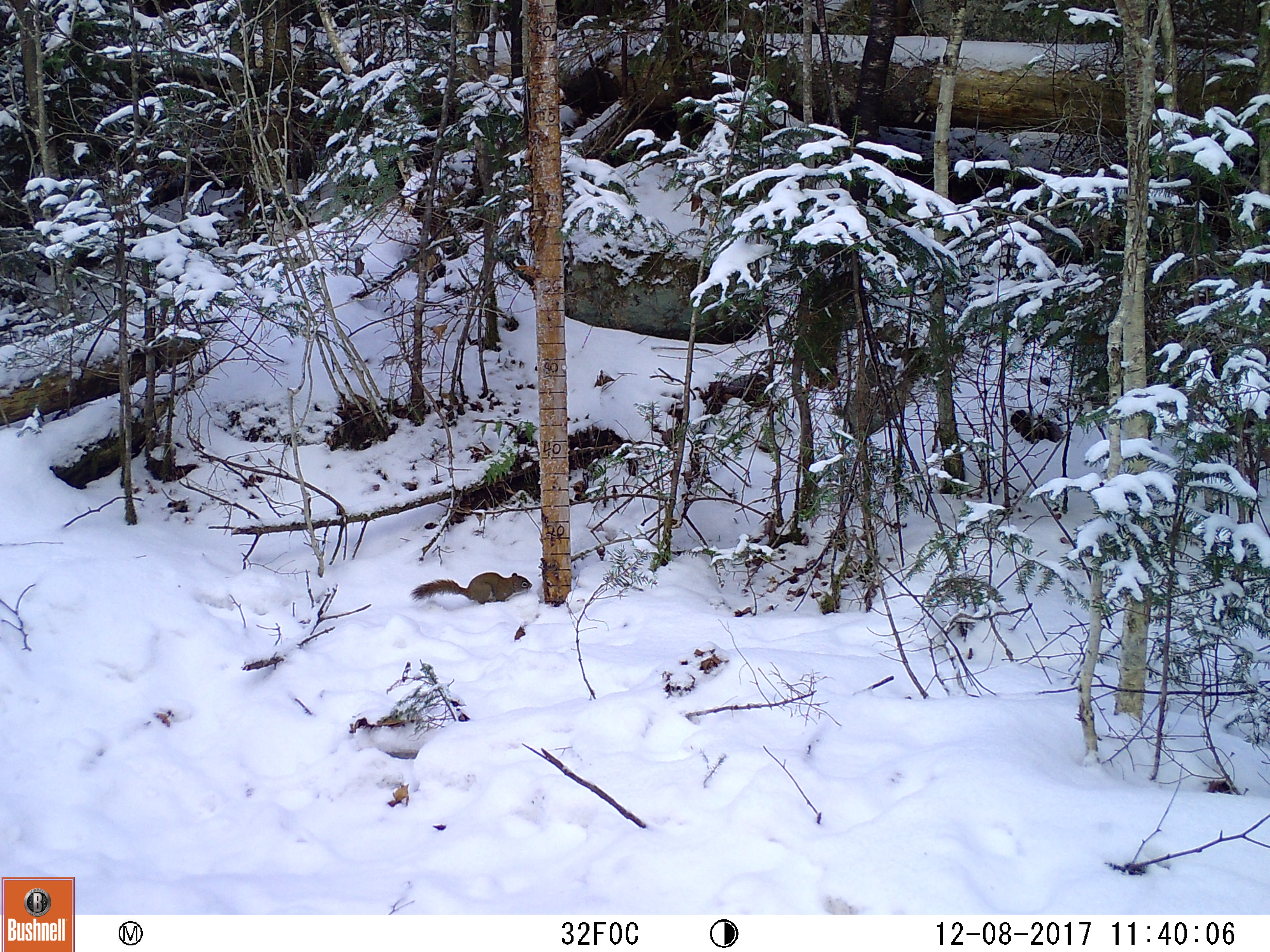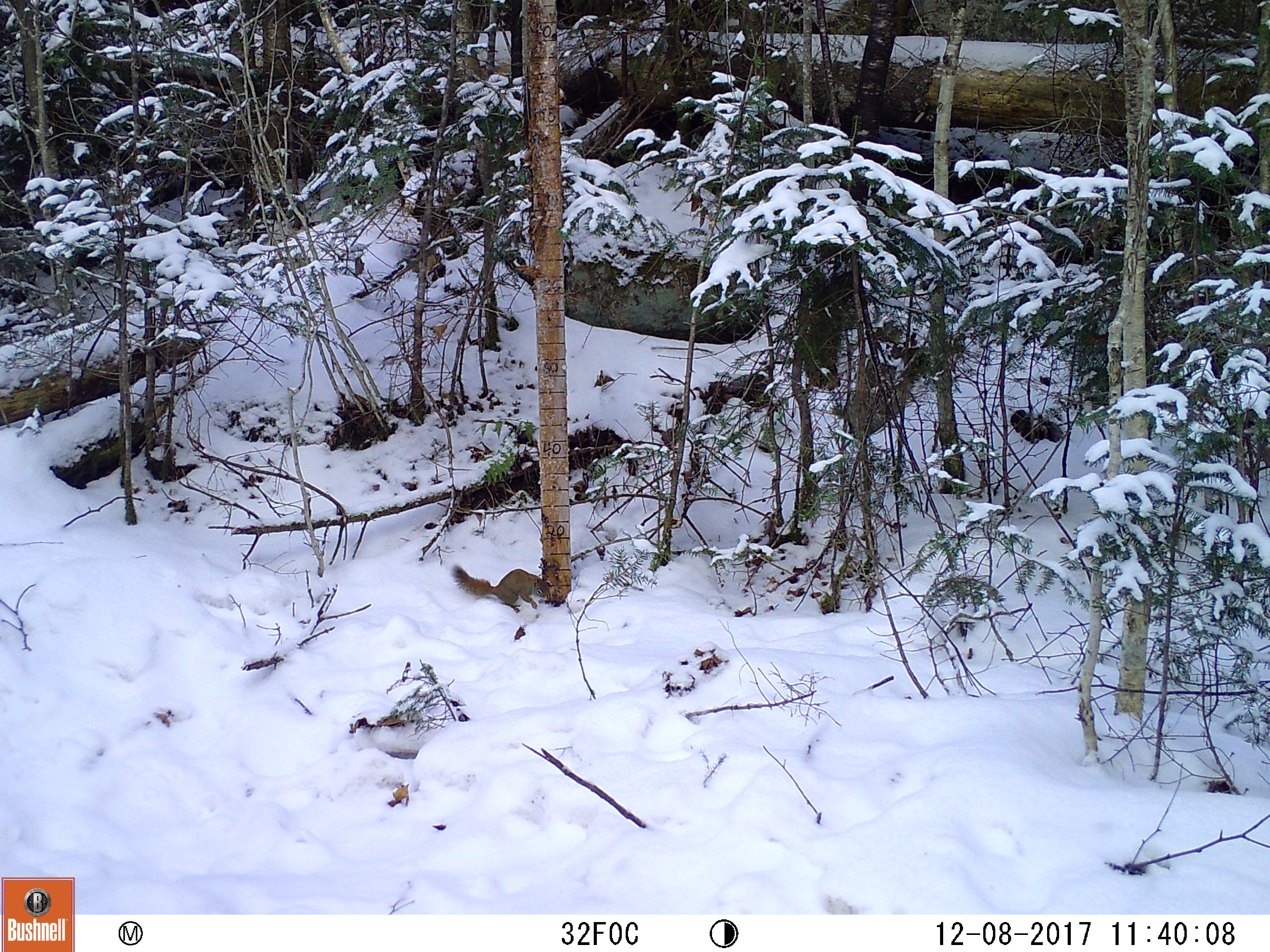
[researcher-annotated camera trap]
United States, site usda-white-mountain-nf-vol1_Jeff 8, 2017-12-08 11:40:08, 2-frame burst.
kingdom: Animalia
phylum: Chordata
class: Mammalia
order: Rodentia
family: Sciuridae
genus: Tamiasciurus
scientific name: Tamiasciurus hudsonicus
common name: red squirrel